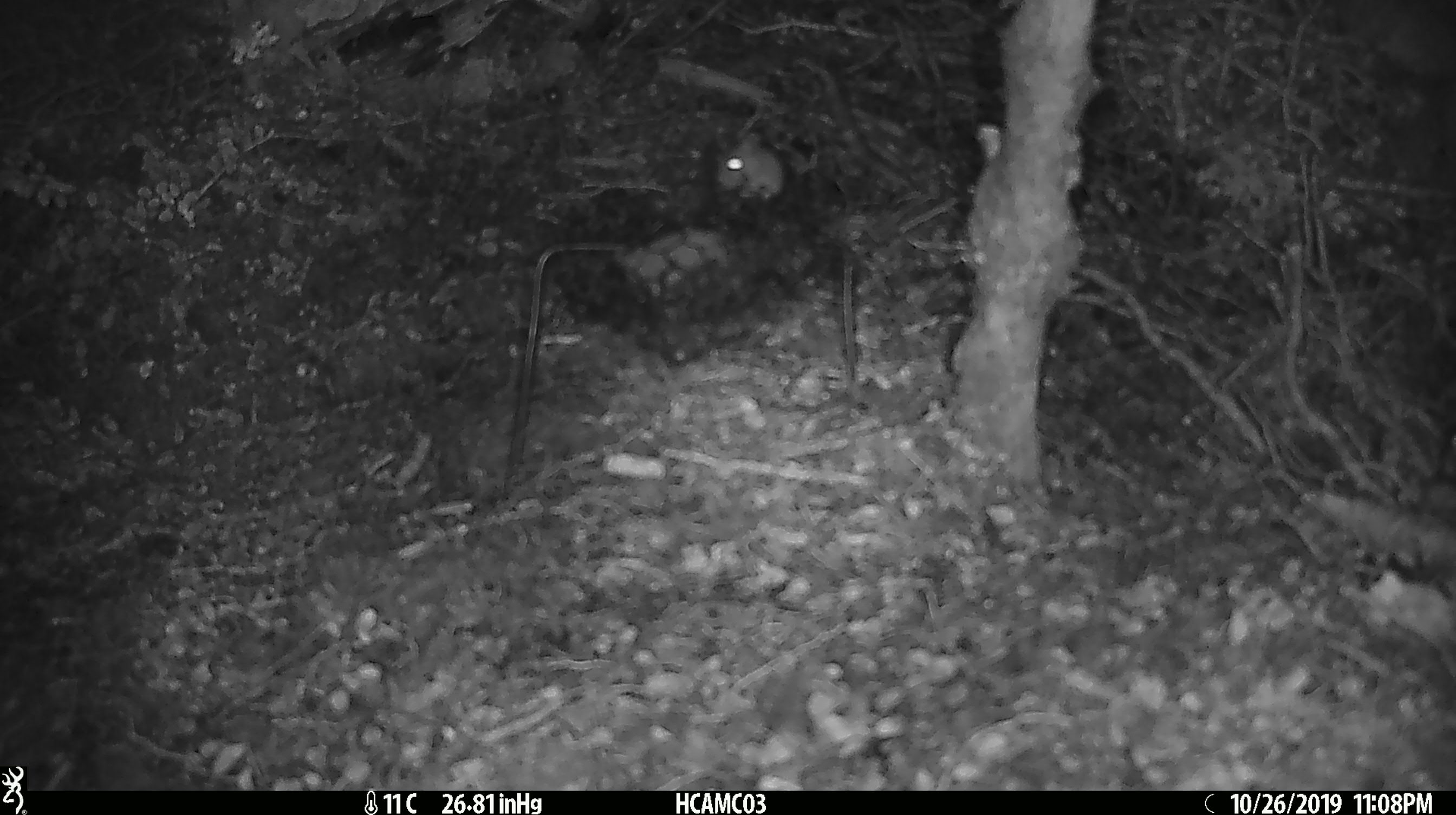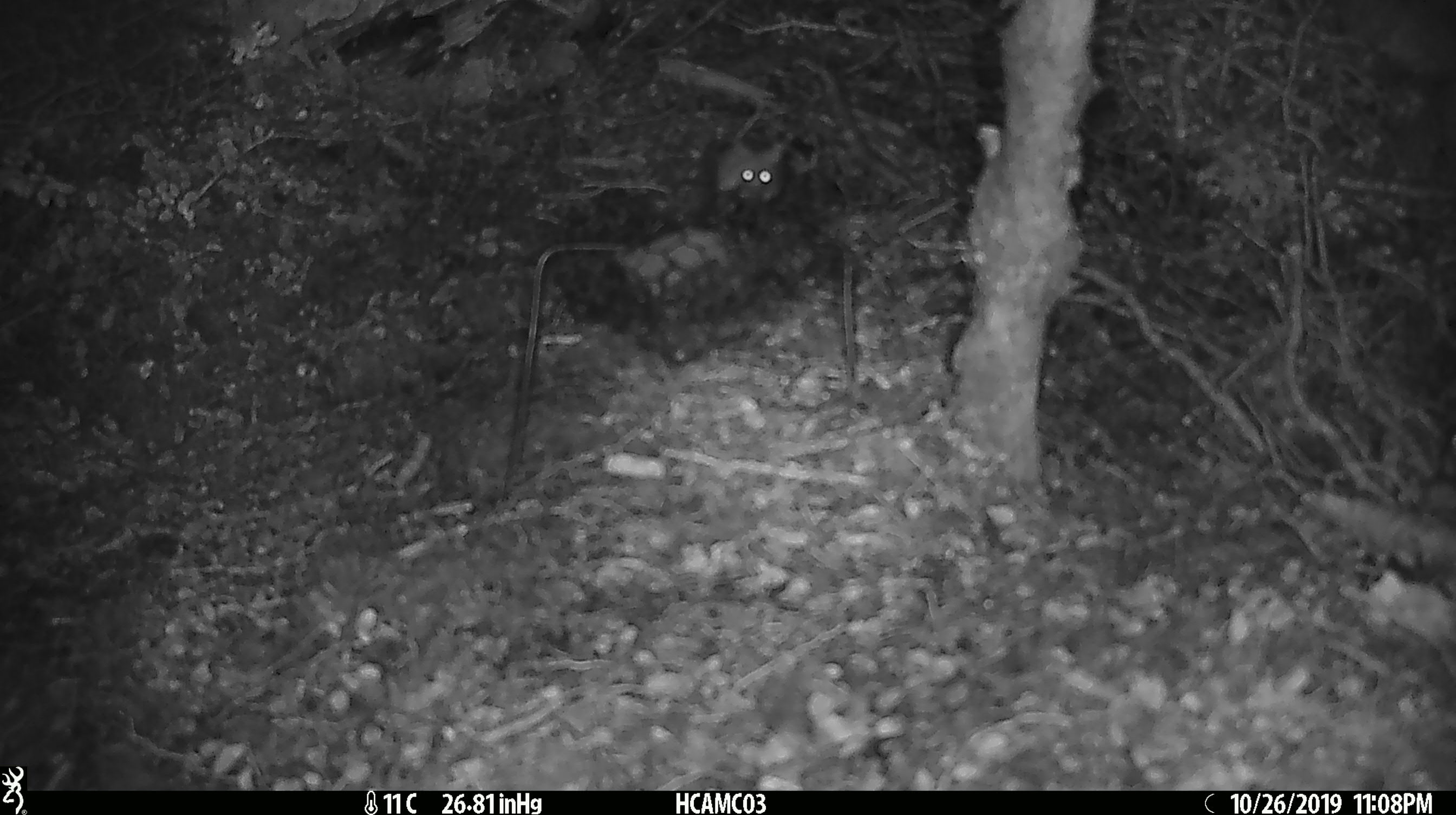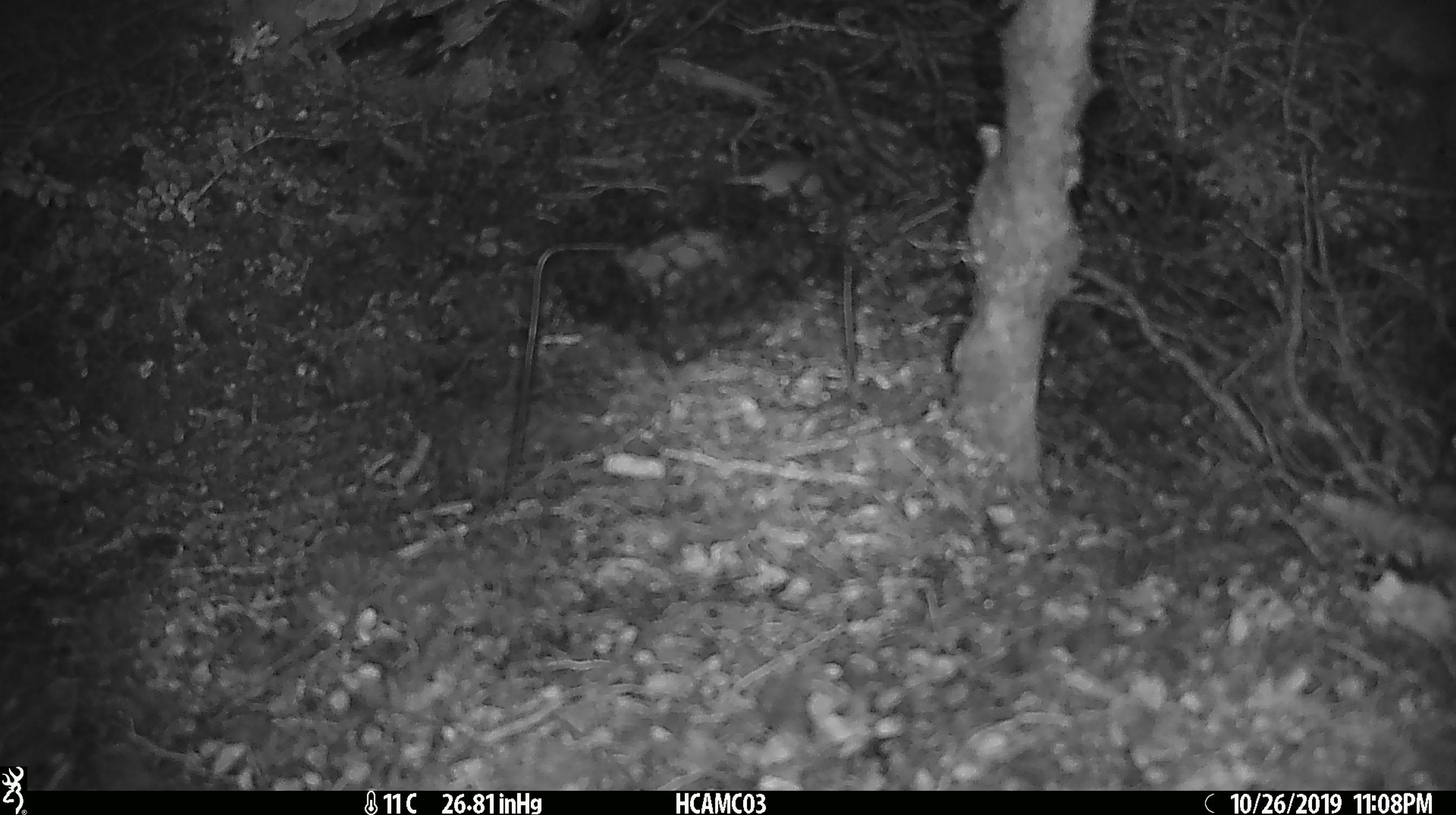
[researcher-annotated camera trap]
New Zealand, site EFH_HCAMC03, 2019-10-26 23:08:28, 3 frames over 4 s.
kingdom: Animalia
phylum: Chordata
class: Mammalia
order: Rodentia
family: Muridae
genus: Mus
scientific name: Mus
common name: mouse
Mouse (Mus).